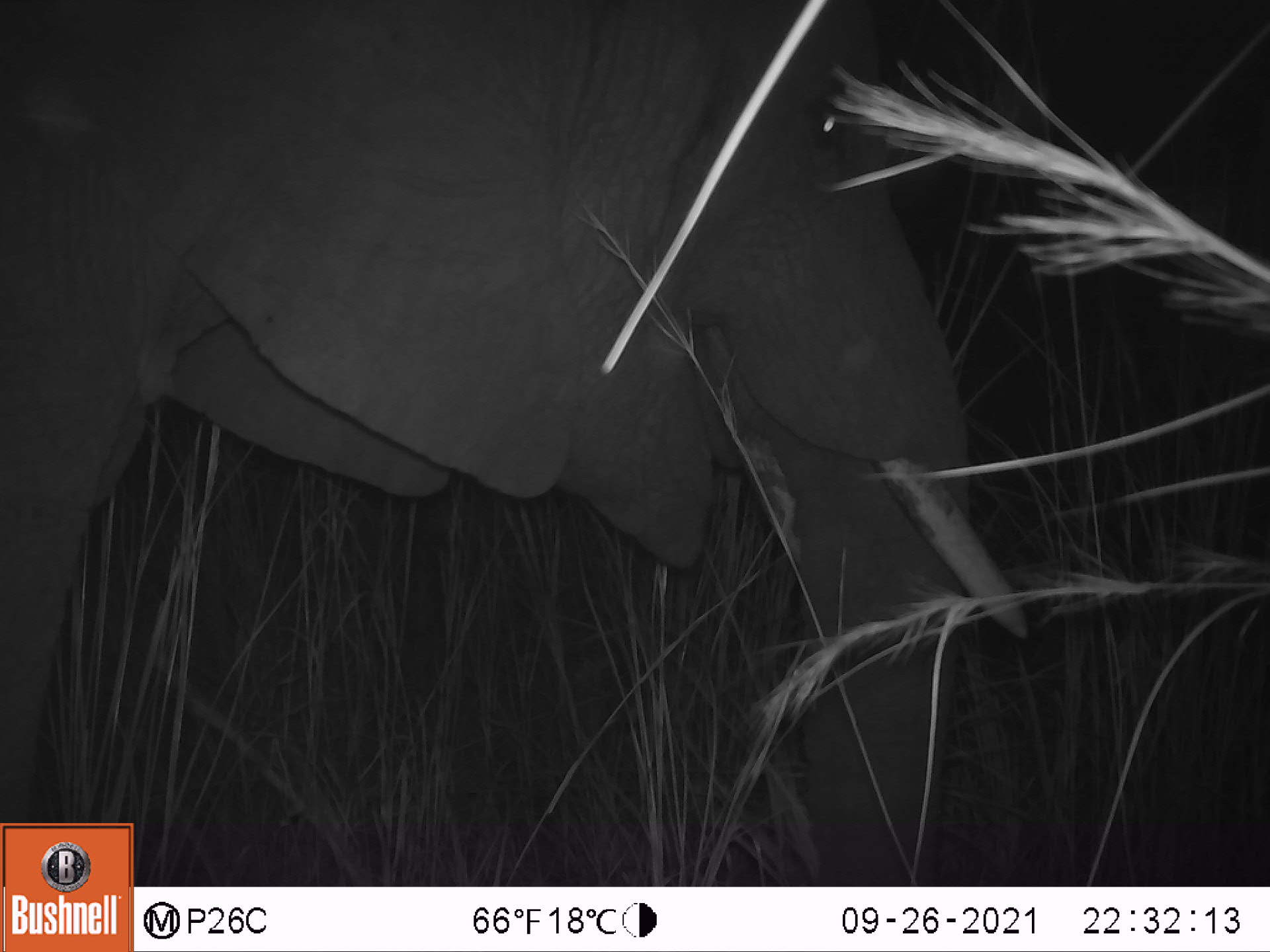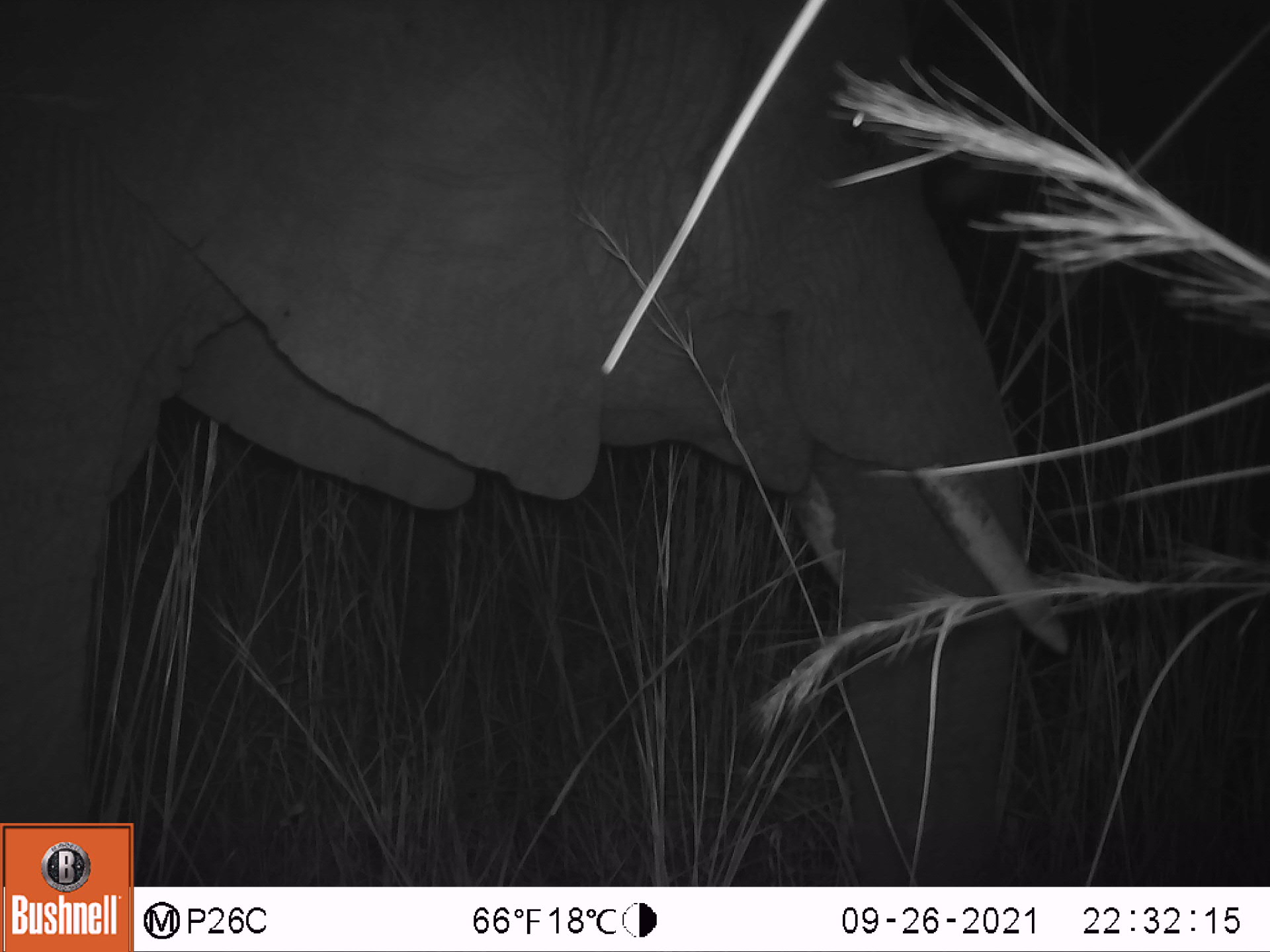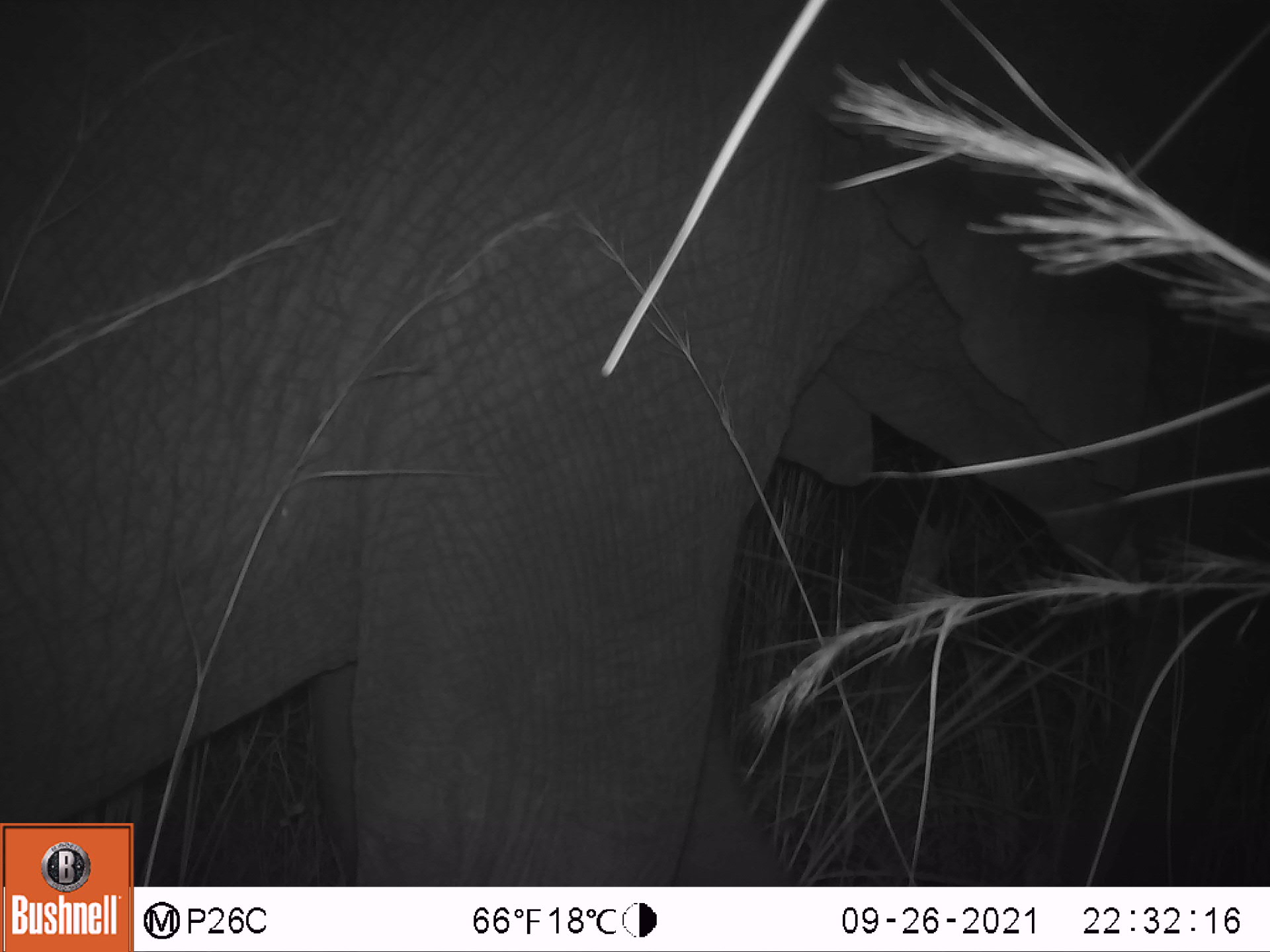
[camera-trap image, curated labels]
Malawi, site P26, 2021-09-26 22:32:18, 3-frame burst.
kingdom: Animalia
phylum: Chordata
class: Mammalia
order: Proboscidea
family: Elephantidae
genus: Loxodonta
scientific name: Loxodonta africana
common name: african savanna elephant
African savanna elephant (Loxodonta africana), count 1.